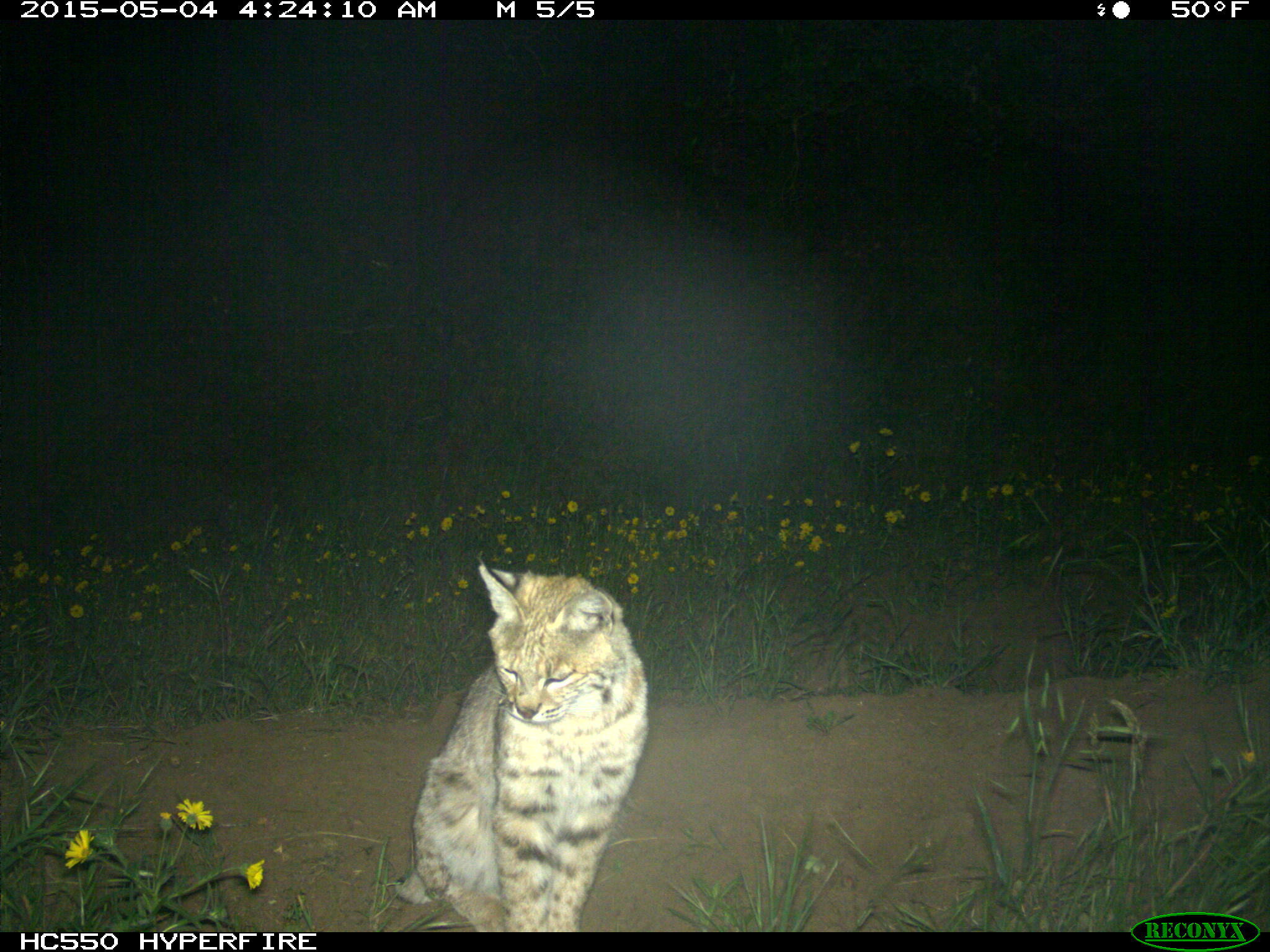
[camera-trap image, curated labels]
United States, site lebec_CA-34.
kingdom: Animalia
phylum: Chordata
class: Mammalia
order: Carnivora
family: Felidae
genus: Lynx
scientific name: Lynx rufus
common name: bobcat